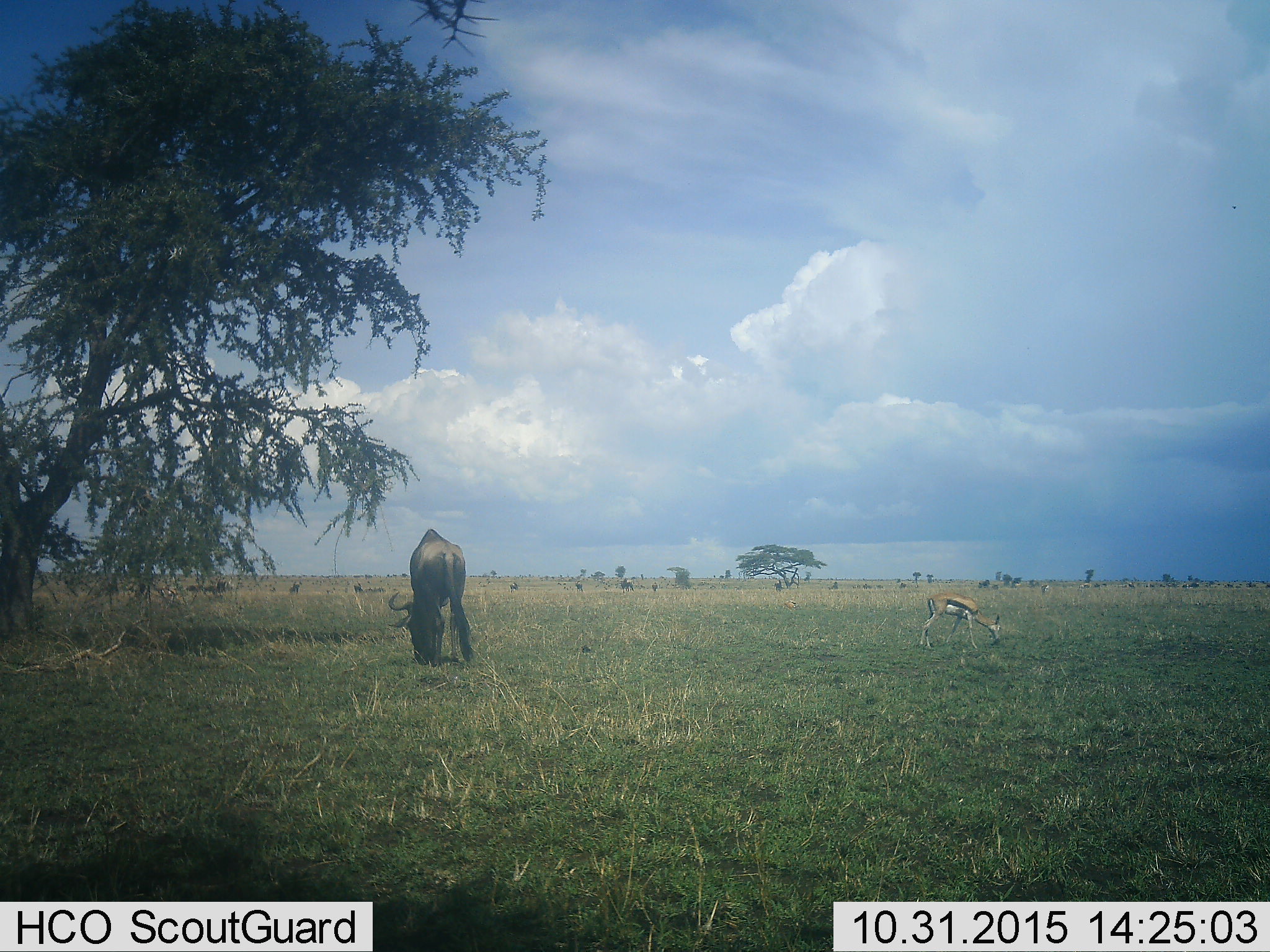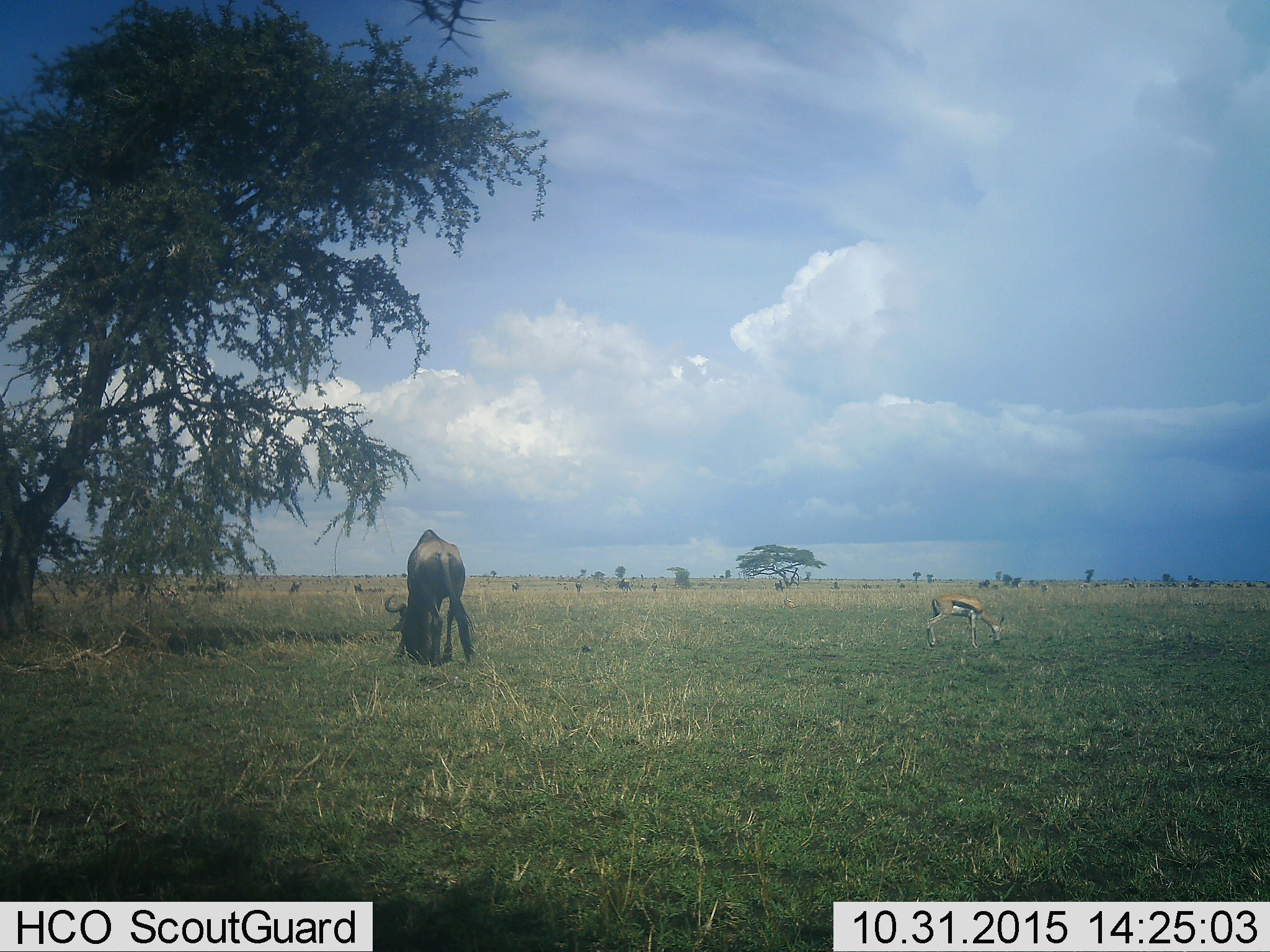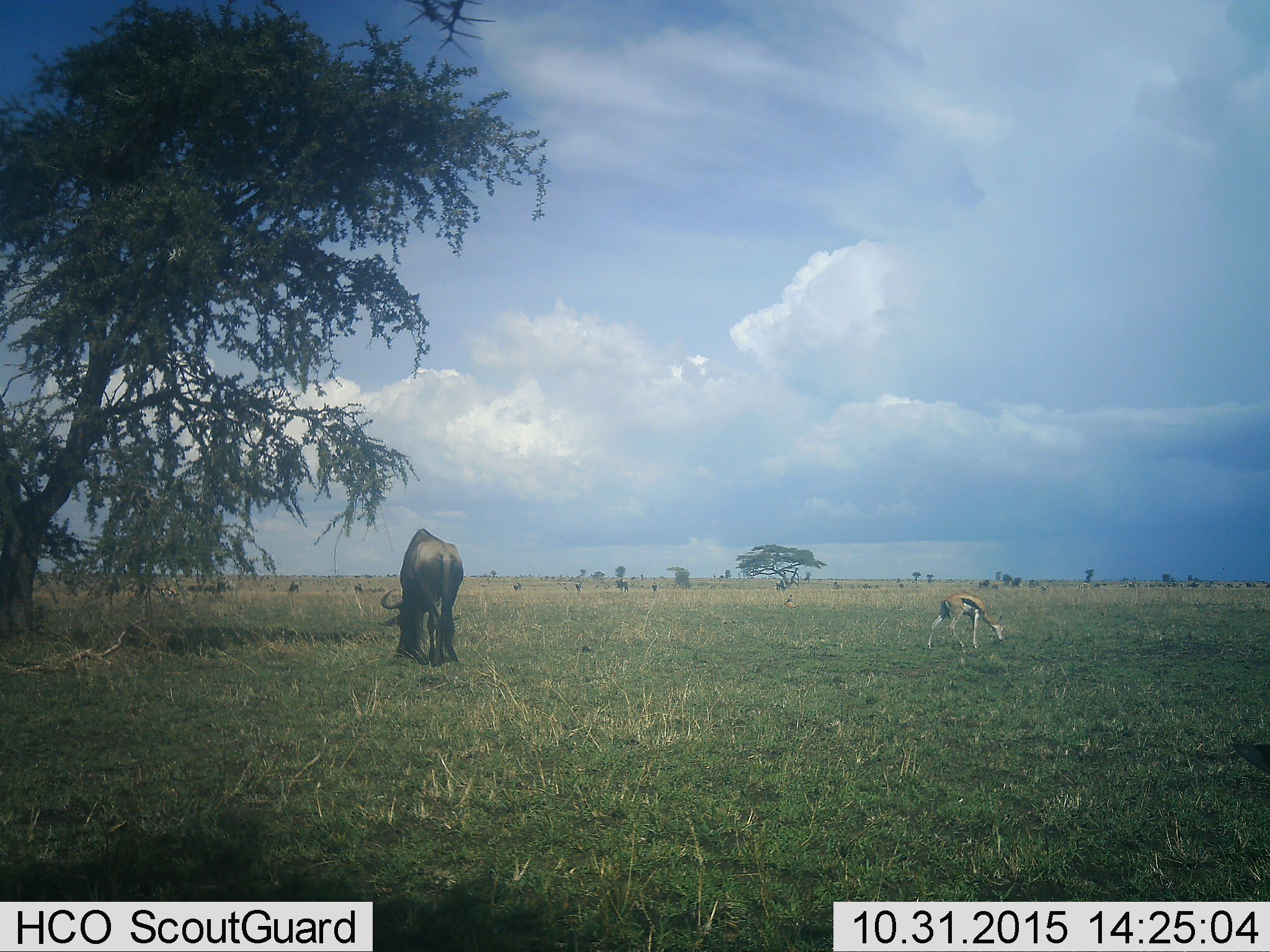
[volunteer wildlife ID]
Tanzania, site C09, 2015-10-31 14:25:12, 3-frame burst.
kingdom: Animalia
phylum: Chordata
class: Mammalia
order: Artiodactyla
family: Bovidae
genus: Eudorcas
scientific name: Eudorcas thomsonii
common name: thomson's gazelle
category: gazellethomsons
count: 1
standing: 36%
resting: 14%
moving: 7%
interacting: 0%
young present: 0%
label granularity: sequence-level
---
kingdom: Animalia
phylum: Chordata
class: Mammalia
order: Artiodactyla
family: Bovidae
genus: Connochaetes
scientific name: Connochaetes taurinus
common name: blue wildebeest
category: wildebeest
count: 5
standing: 27%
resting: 7%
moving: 7%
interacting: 0%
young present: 0%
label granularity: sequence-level